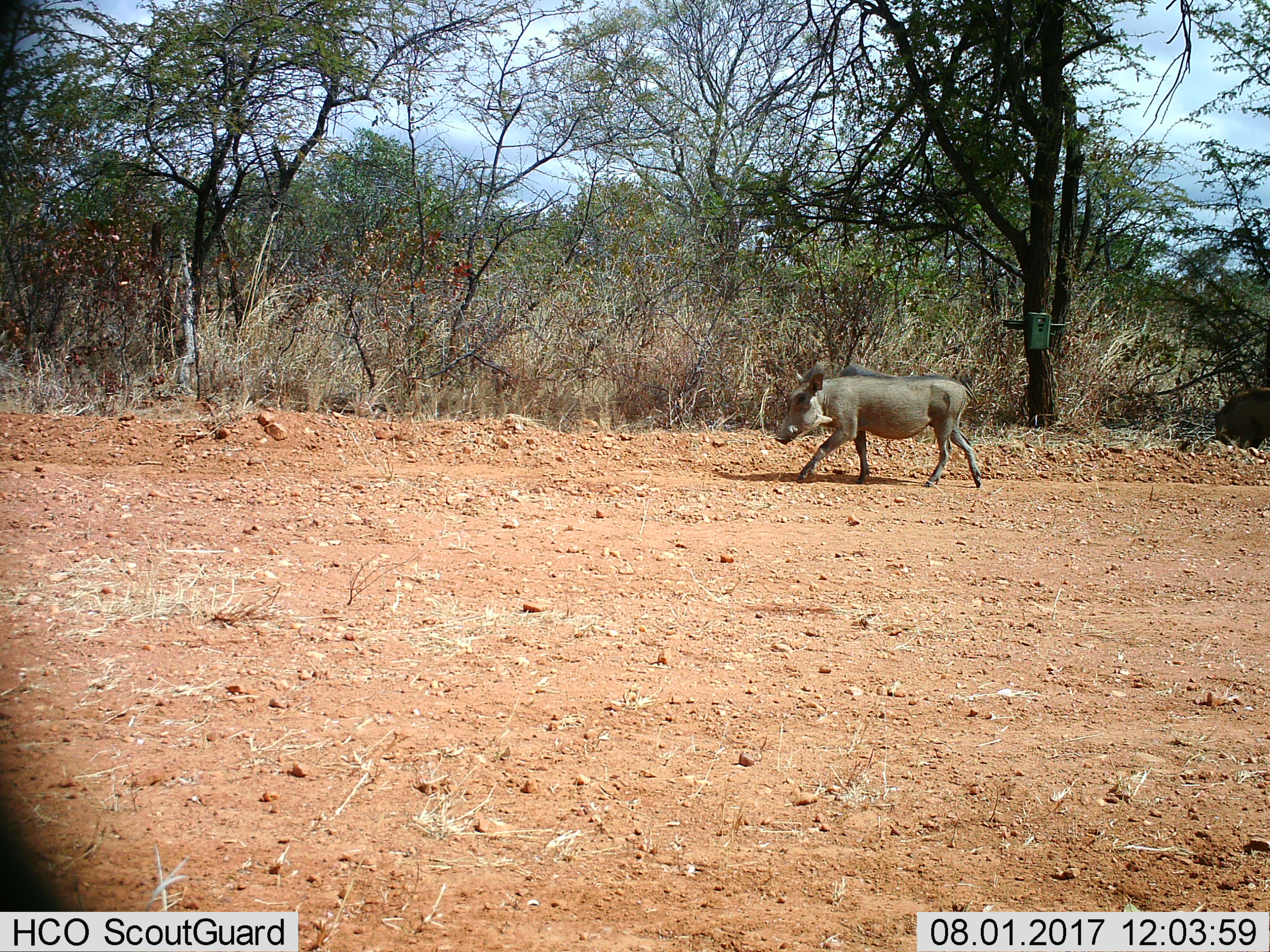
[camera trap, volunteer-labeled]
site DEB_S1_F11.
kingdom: Animalia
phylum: Chordata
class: Mammalia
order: Artiodactyla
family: Suidae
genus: Phacochoerus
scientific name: Phacochoerus africanus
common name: warthog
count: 1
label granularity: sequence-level